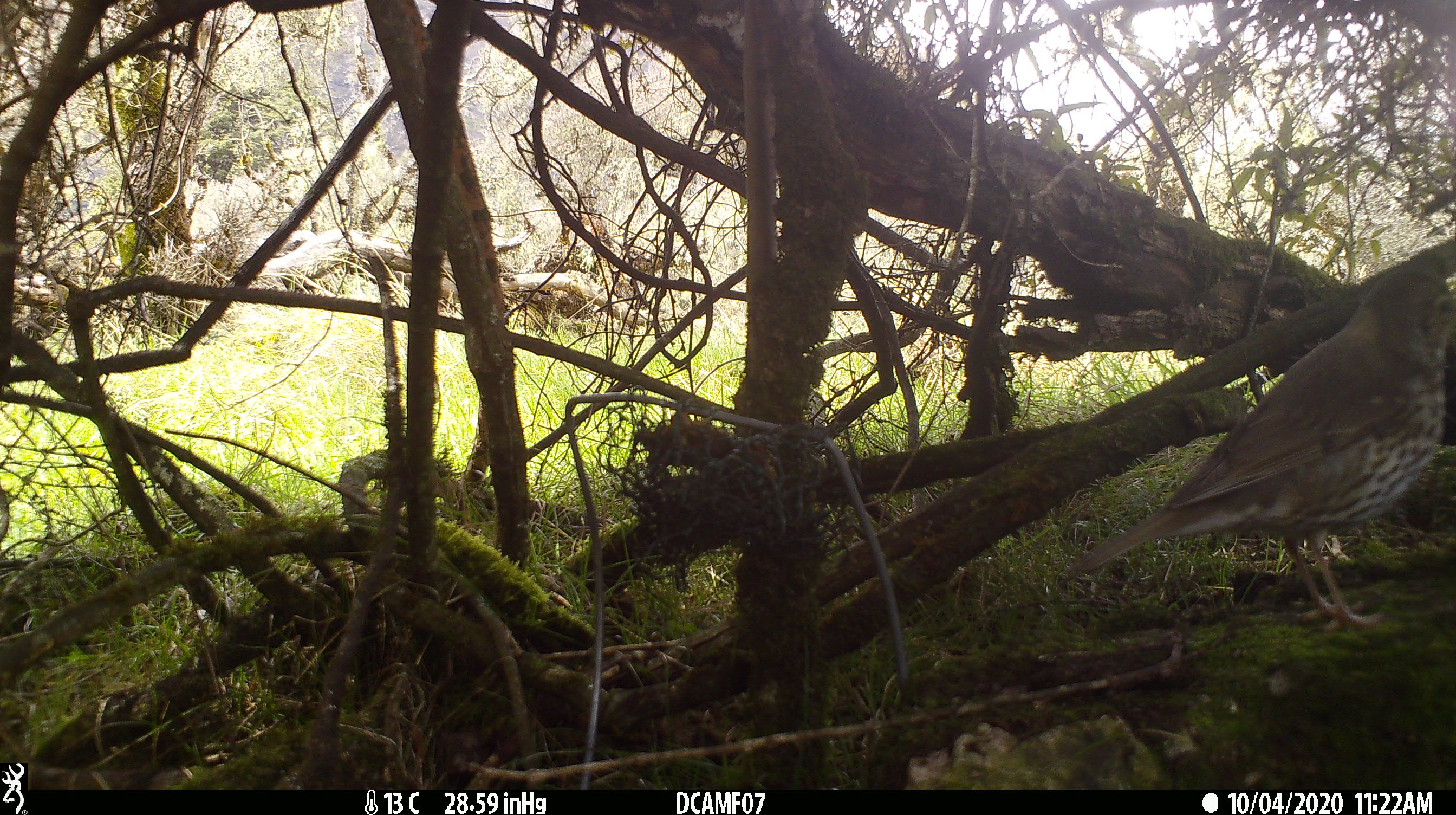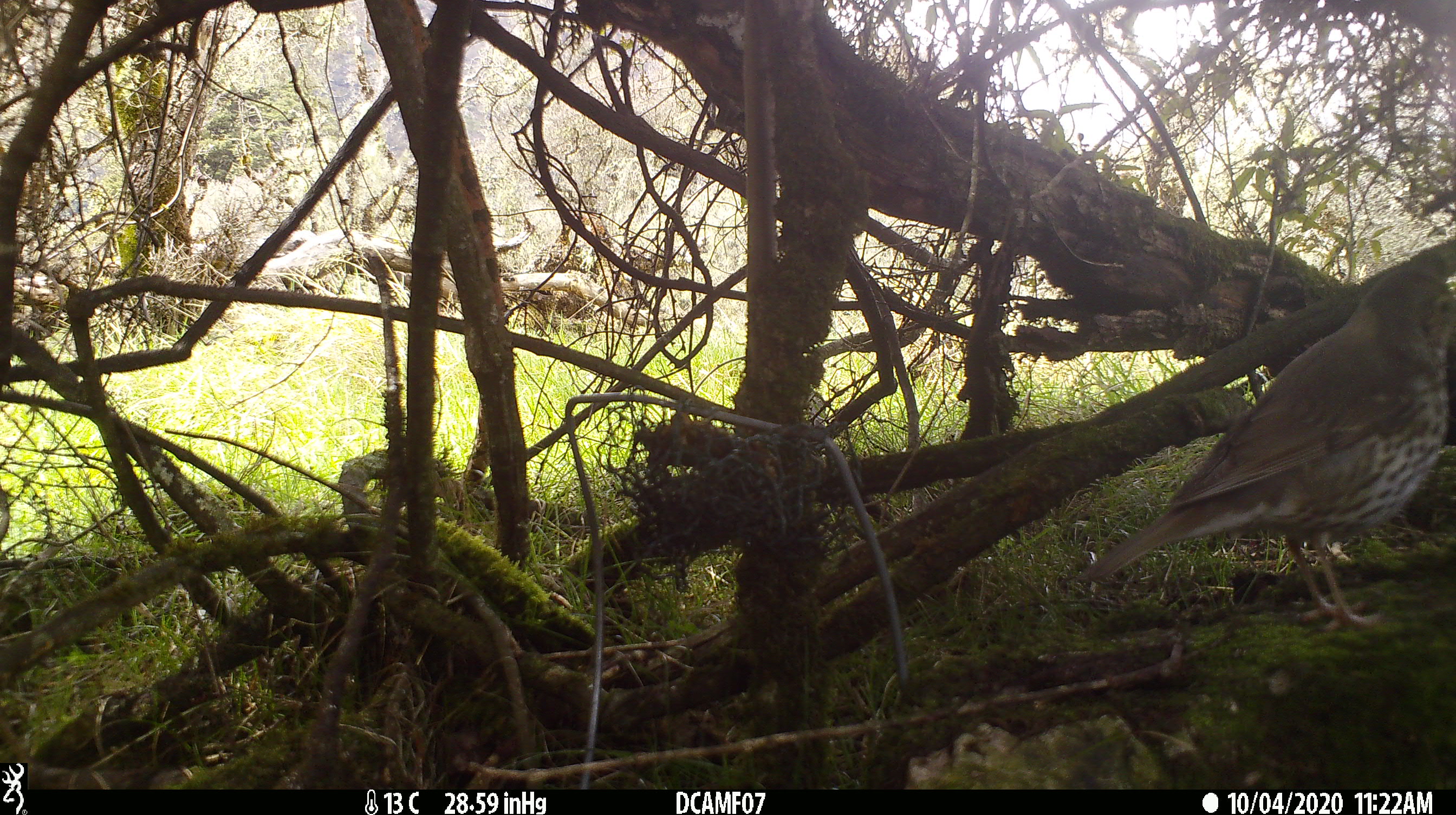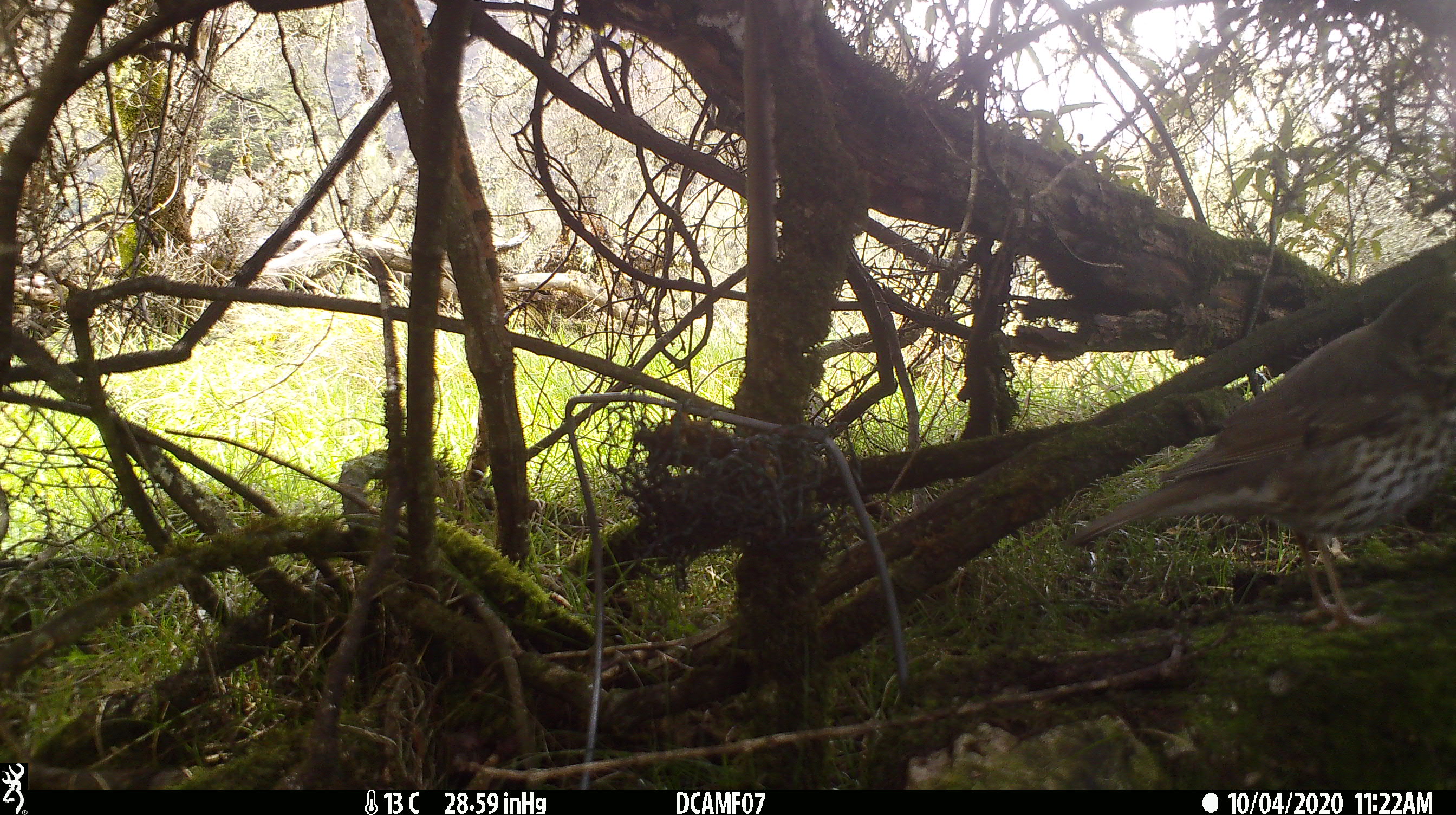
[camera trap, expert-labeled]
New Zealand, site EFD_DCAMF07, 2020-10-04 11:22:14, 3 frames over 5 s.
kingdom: Animalia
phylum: Chordata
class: Aves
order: Passeriformes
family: Turdidae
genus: Turdus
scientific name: Turdus philomelos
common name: song thrush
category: thrush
Thrush (song thrush) (Turdus philomelos).